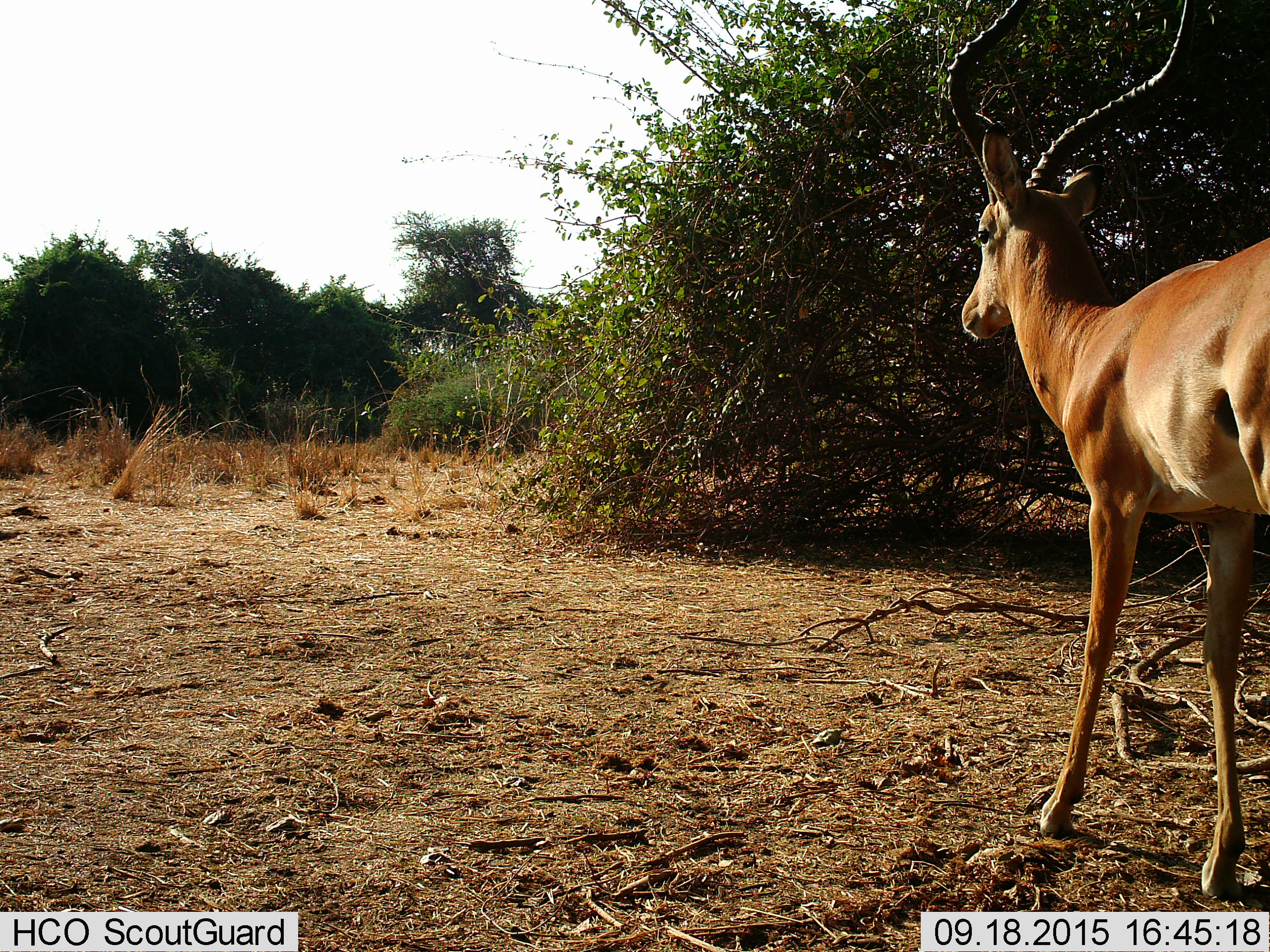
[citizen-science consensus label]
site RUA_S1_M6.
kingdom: Animalia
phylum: Chordata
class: Mammalia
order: Artiodactyla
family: Bovidae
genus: Aepyceros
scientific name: Aepyceros melampus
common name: impala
Impala (Aepyceros melampus), count 1. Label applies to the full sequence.